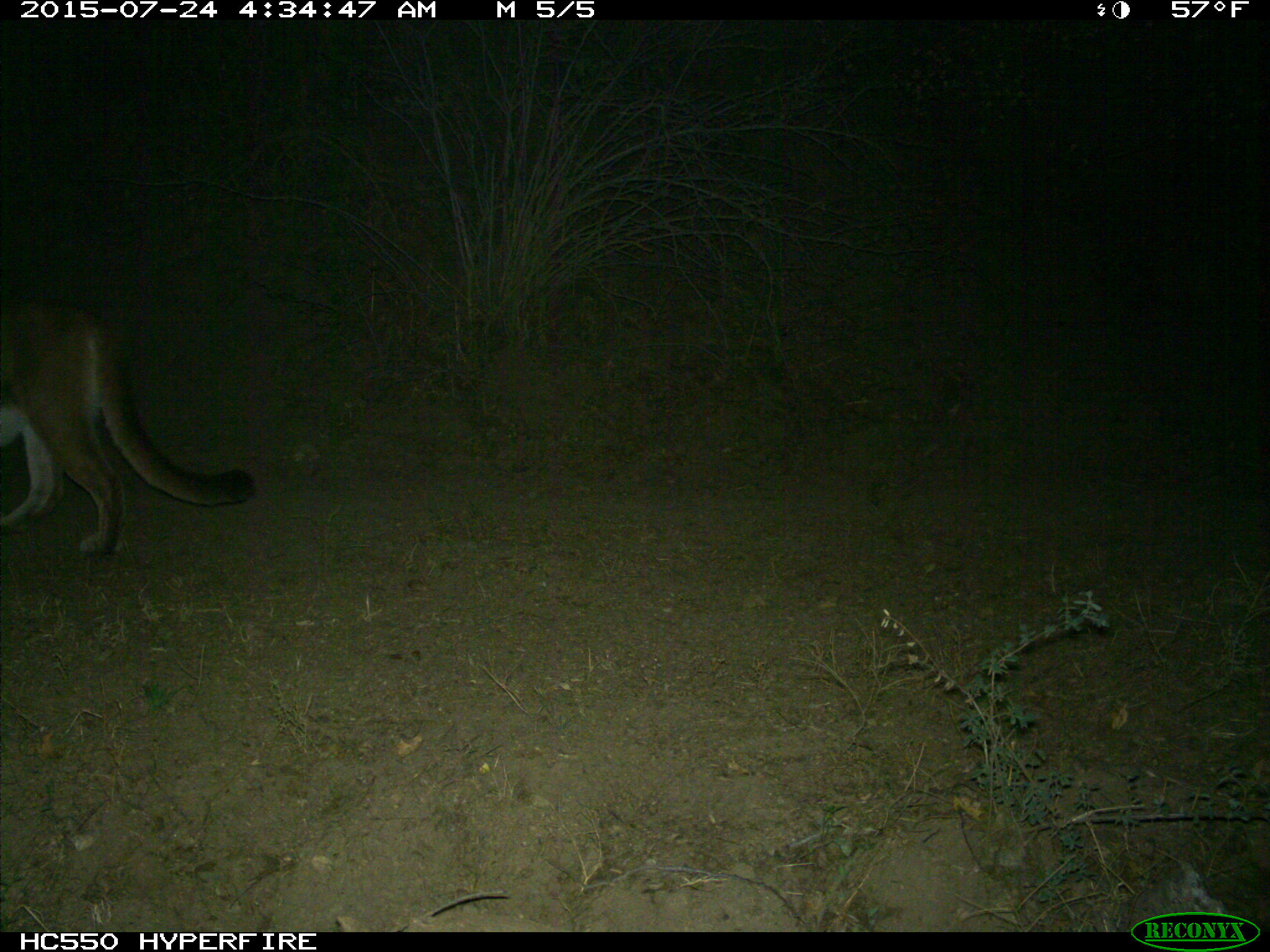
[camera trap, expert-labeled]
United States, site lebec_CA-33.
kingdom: Animalia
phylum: Chordata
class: Mammalia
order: Carnivora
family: Felidae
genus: Puma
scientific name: Puma concolor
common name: mountain lion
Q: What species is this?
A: Puma concolor (mountain lion).